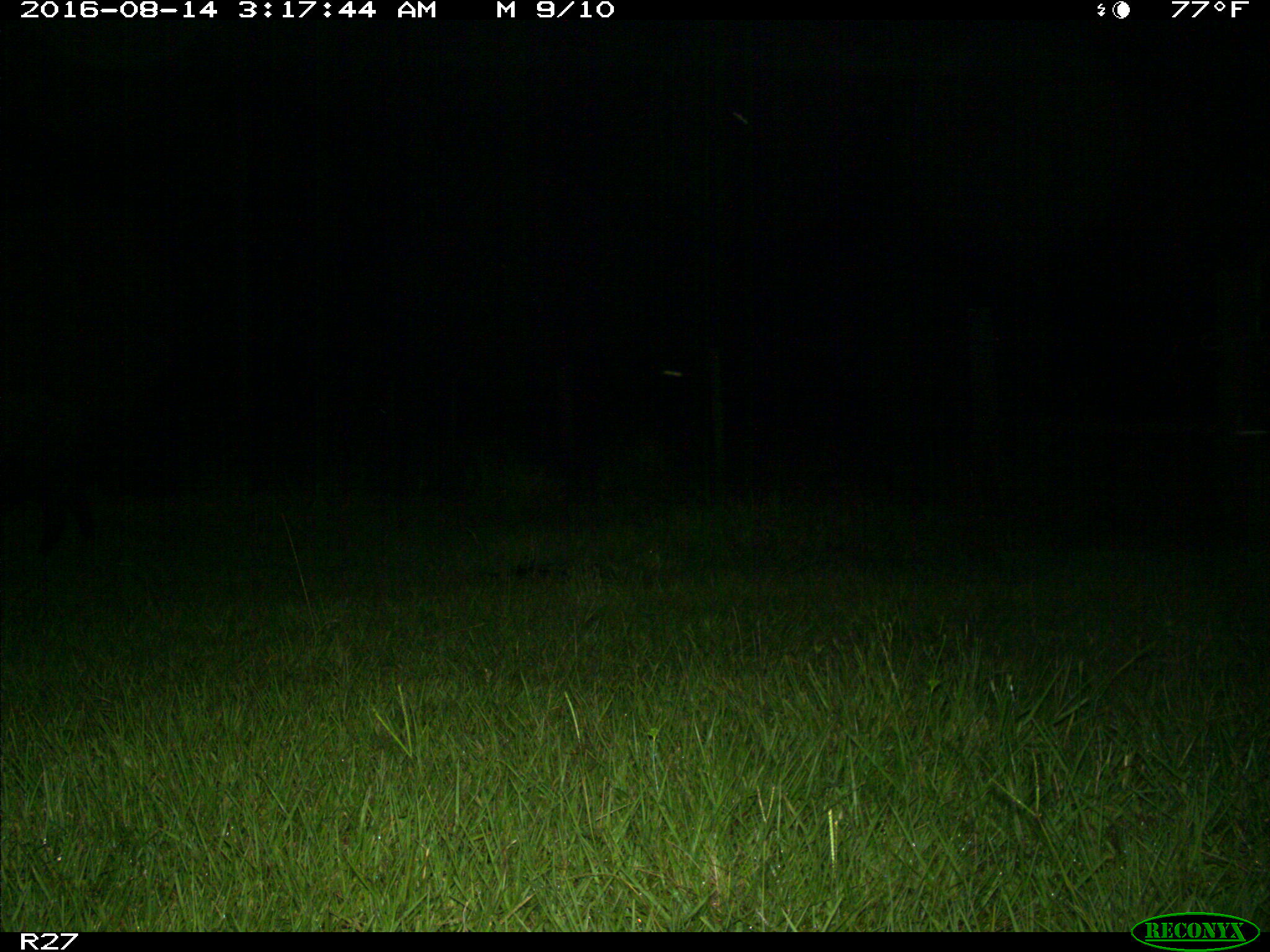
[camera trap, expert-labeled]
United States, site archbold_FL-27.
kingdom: Animalia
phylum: Chordata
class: Mammalia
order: Artiodactyla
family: Suidae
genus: Sus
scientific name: Sus scrofa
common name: wild boar